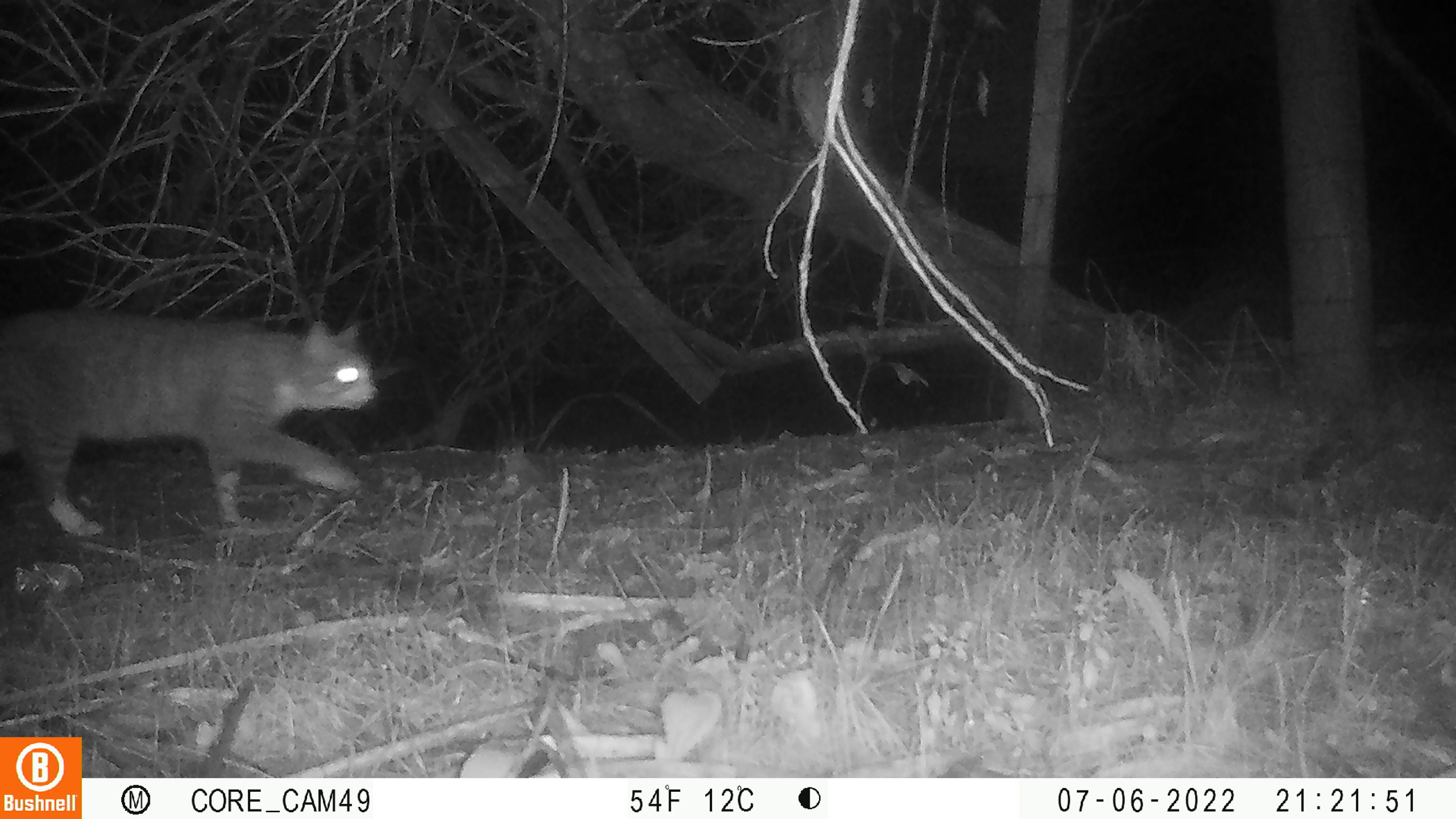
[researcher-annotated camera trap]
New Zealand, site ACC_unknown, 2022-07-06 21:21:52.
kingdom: Animalia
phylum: Chordata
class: Mammalia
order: Carnivora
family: Felidae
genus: Felis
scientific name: Felis catus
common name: domestic cat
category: cat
Cat (domestic cat) (Felis catus).